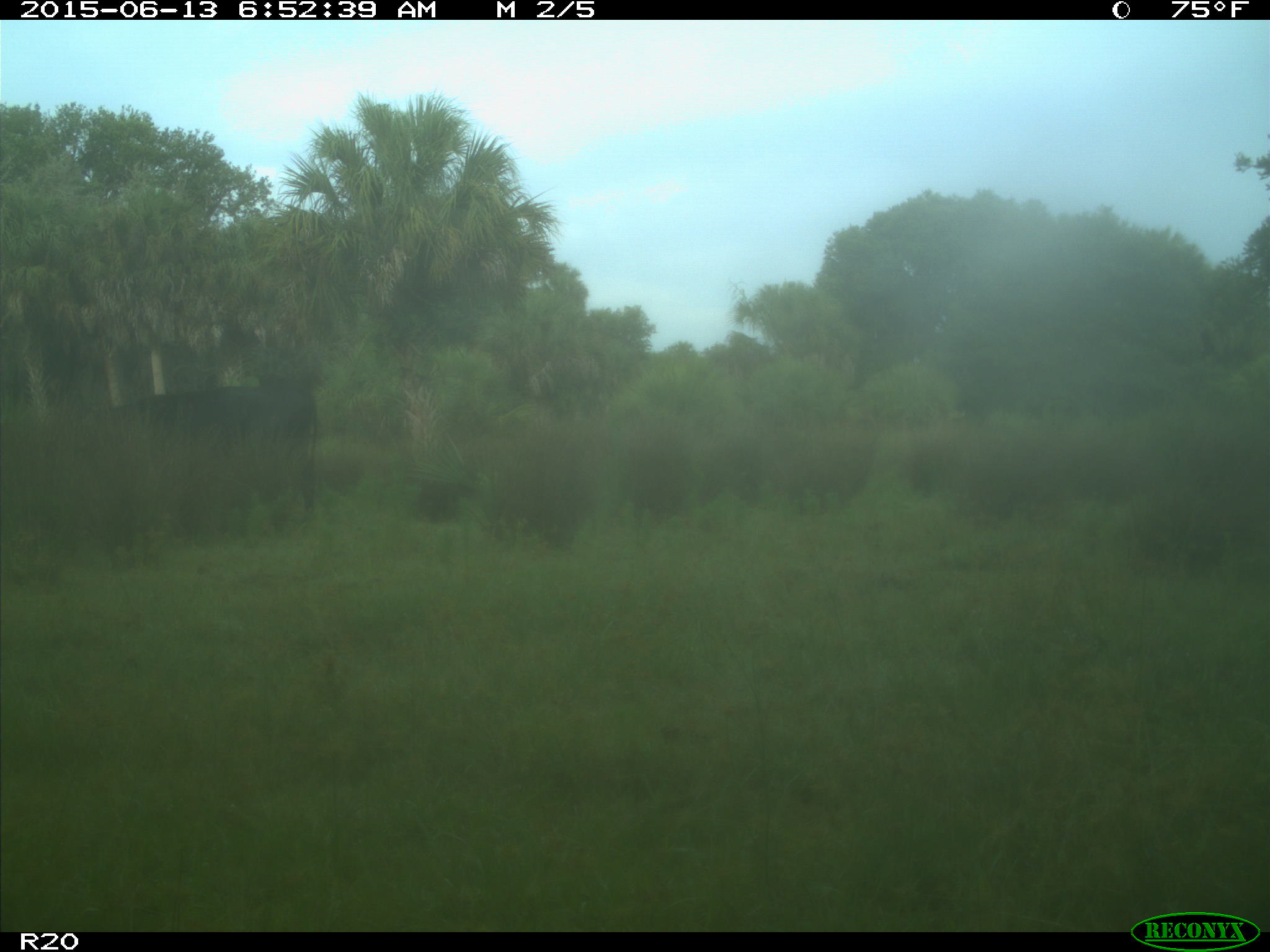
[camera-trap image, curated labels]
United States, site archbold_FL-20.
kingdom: Animalia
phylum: Chordata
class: Mammalia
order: Artiodactyla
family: Bovidae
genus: Bos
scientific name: Bos taurus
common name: domestic cow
Bos taurus (domestic cow).